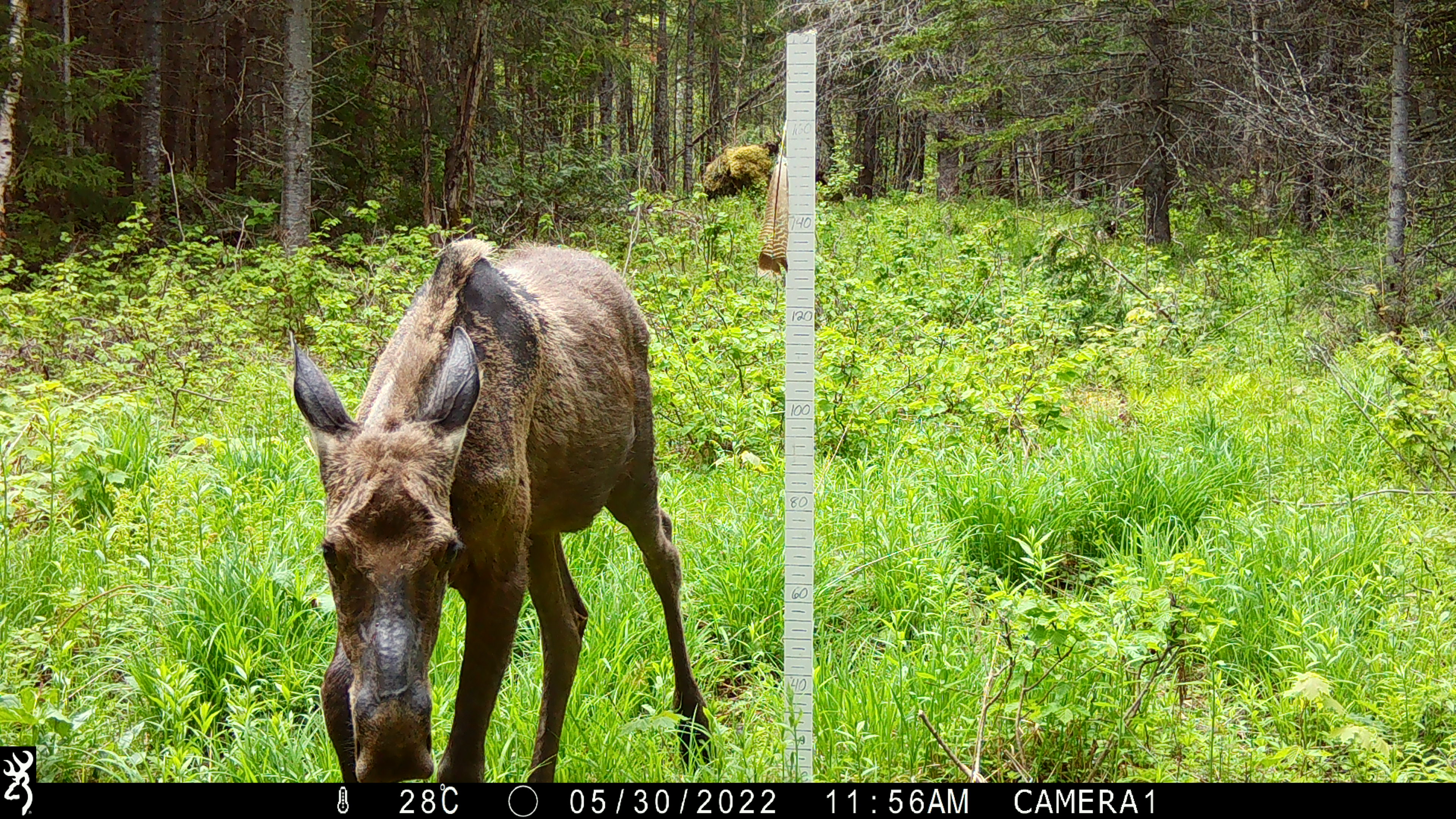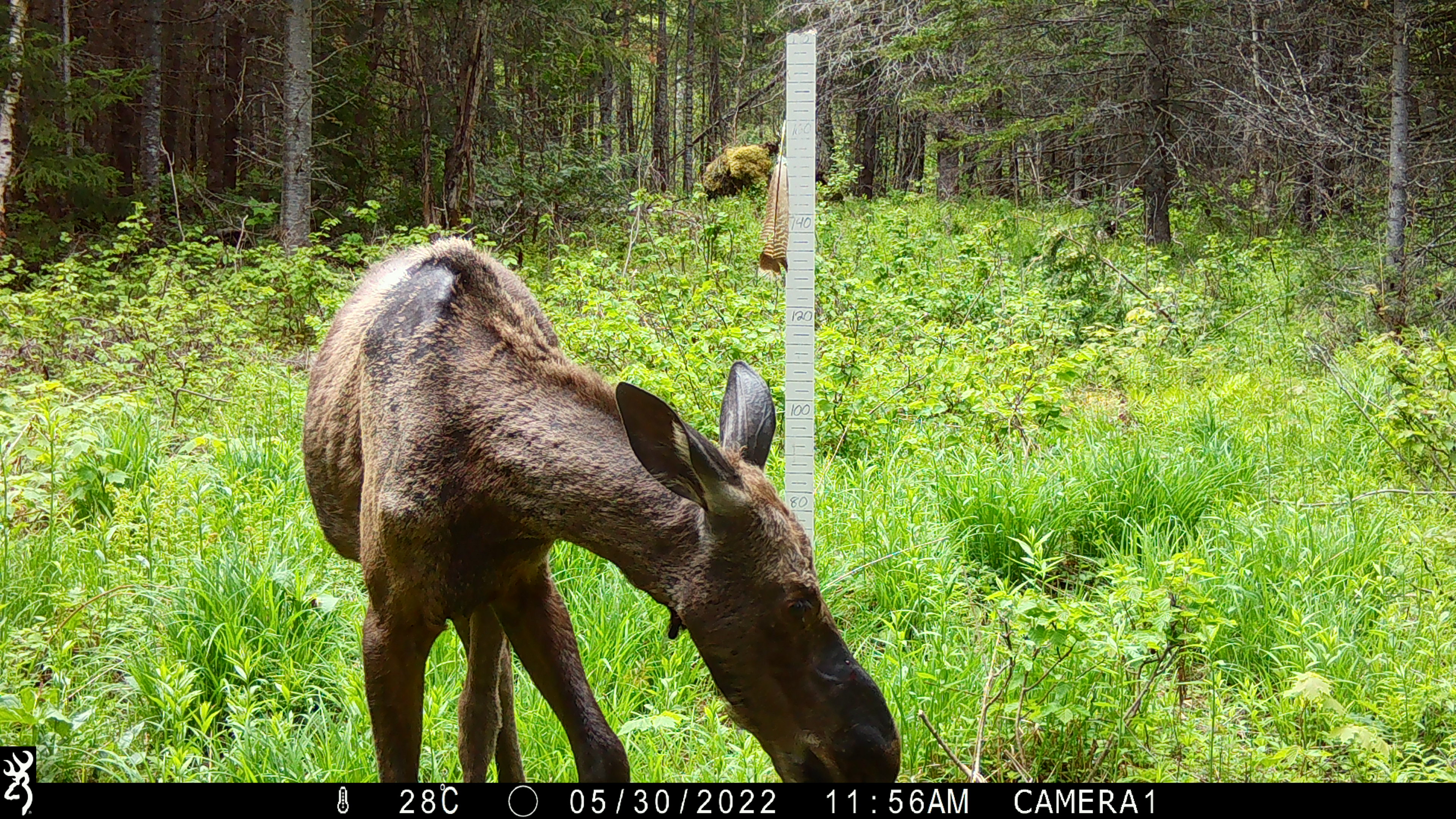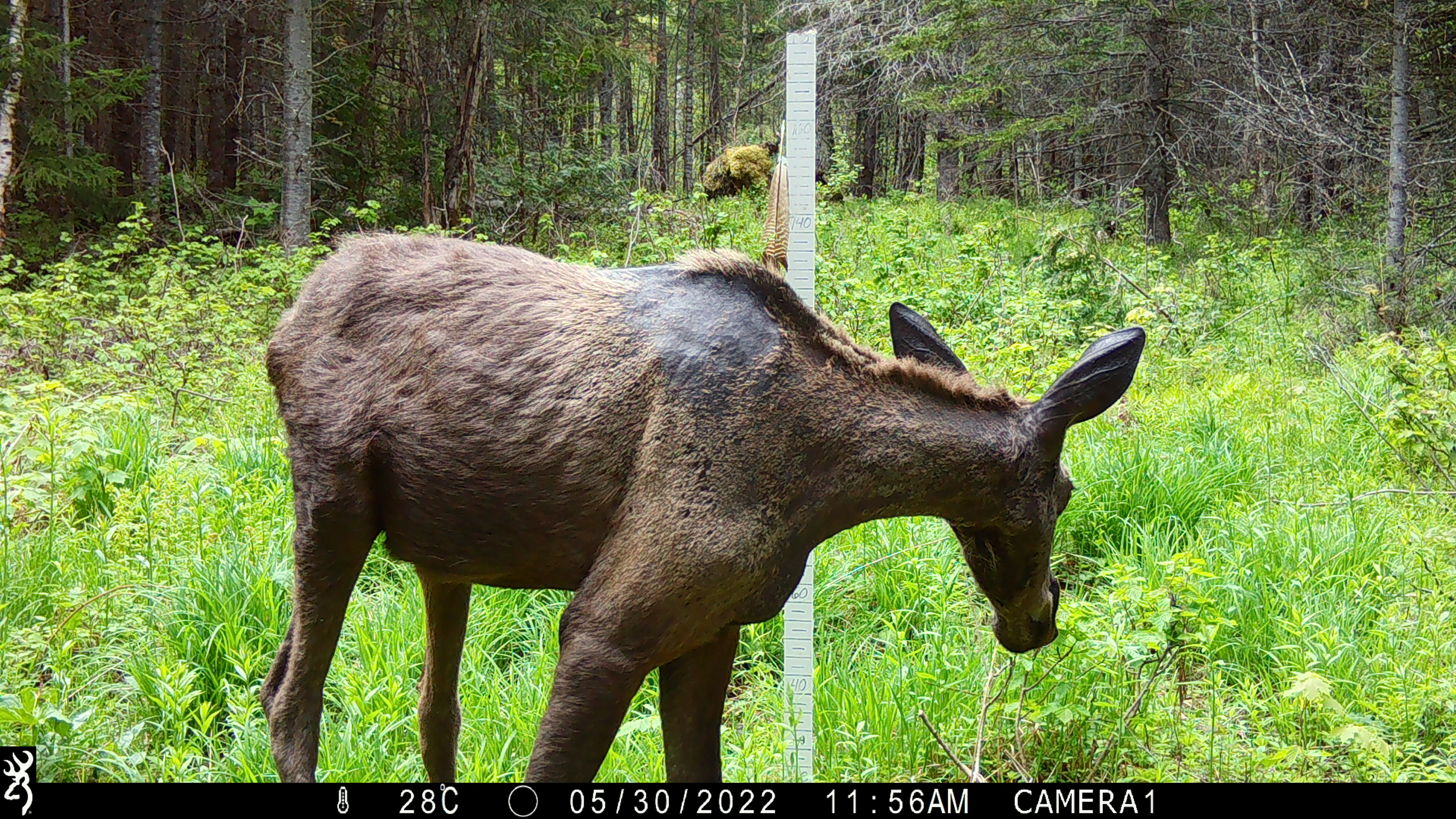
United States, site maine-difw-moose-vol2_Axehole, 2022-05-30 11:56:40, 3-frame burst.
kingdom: Animalia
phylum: Chordata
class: Mammalia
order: Artiodactyla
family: Cervidae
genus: Alces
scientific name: Alces alces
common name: moose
Moose (Alces alces).